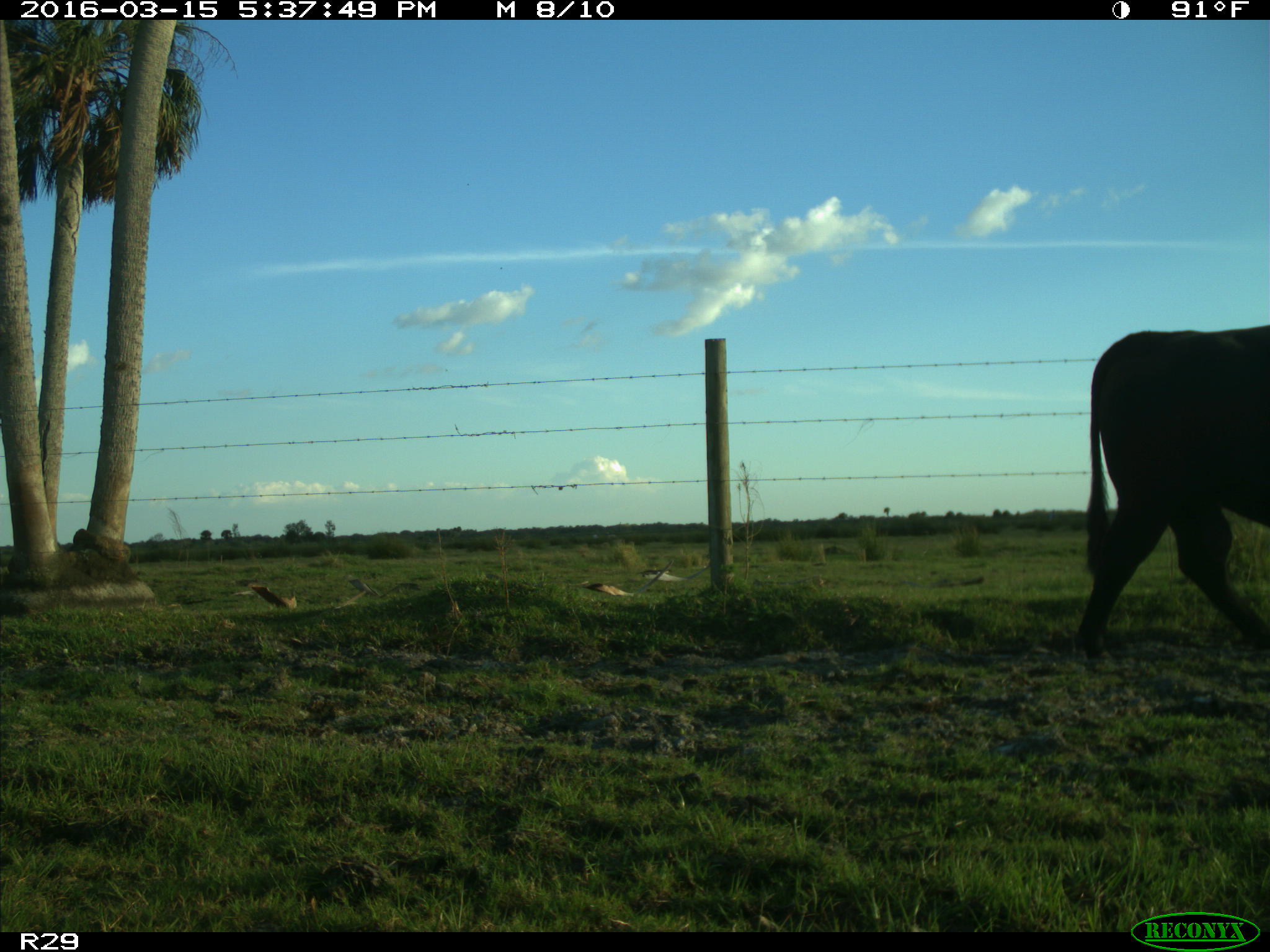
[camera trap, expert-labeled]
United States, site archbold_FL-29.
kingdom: Animalia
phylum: Chordata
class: Mammalia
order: Artiodactyla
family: Bovidae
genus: Bos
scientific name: Bos taurus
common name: domestic cow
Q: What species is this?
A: Bos taurus (domestic cow).